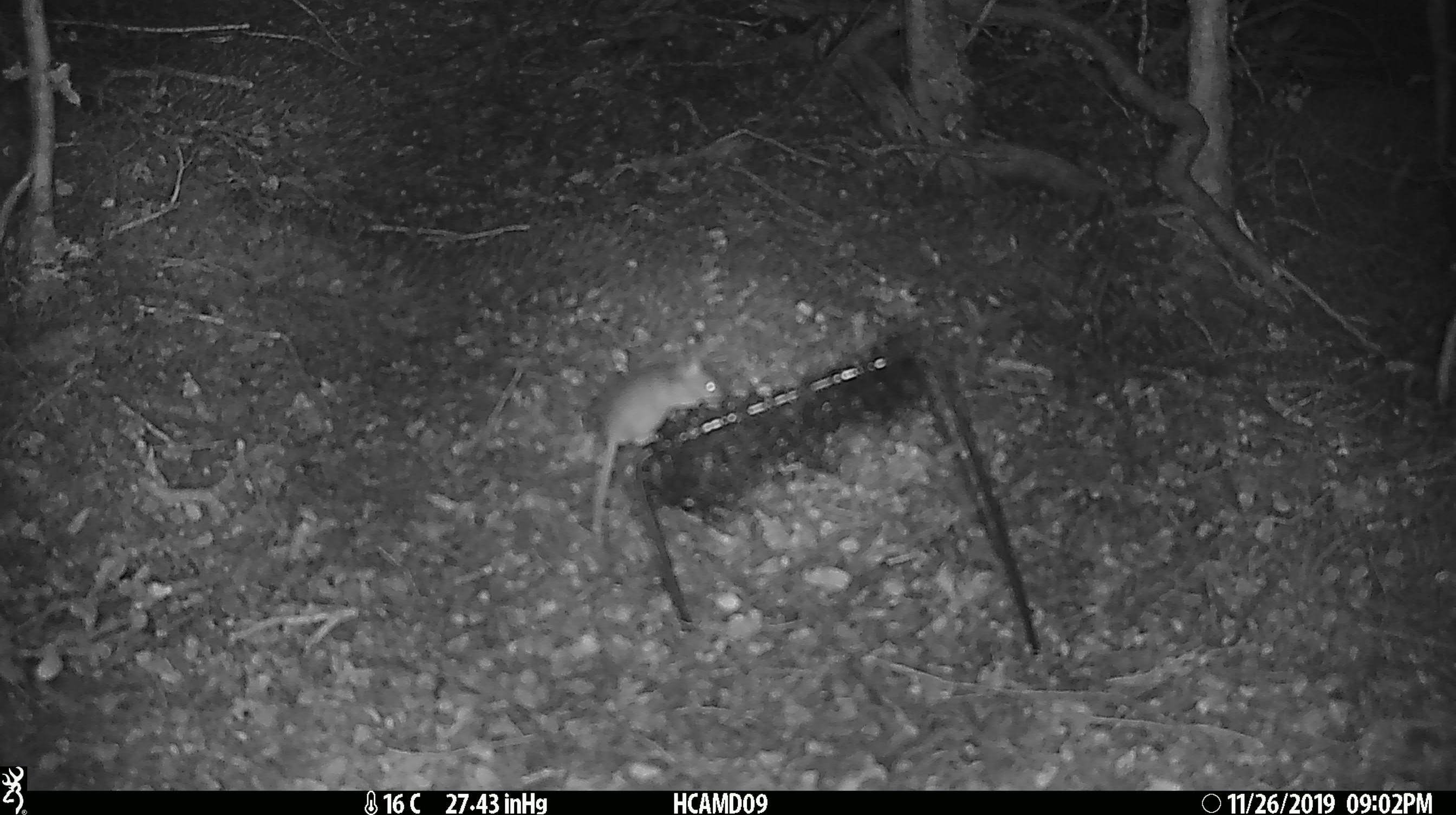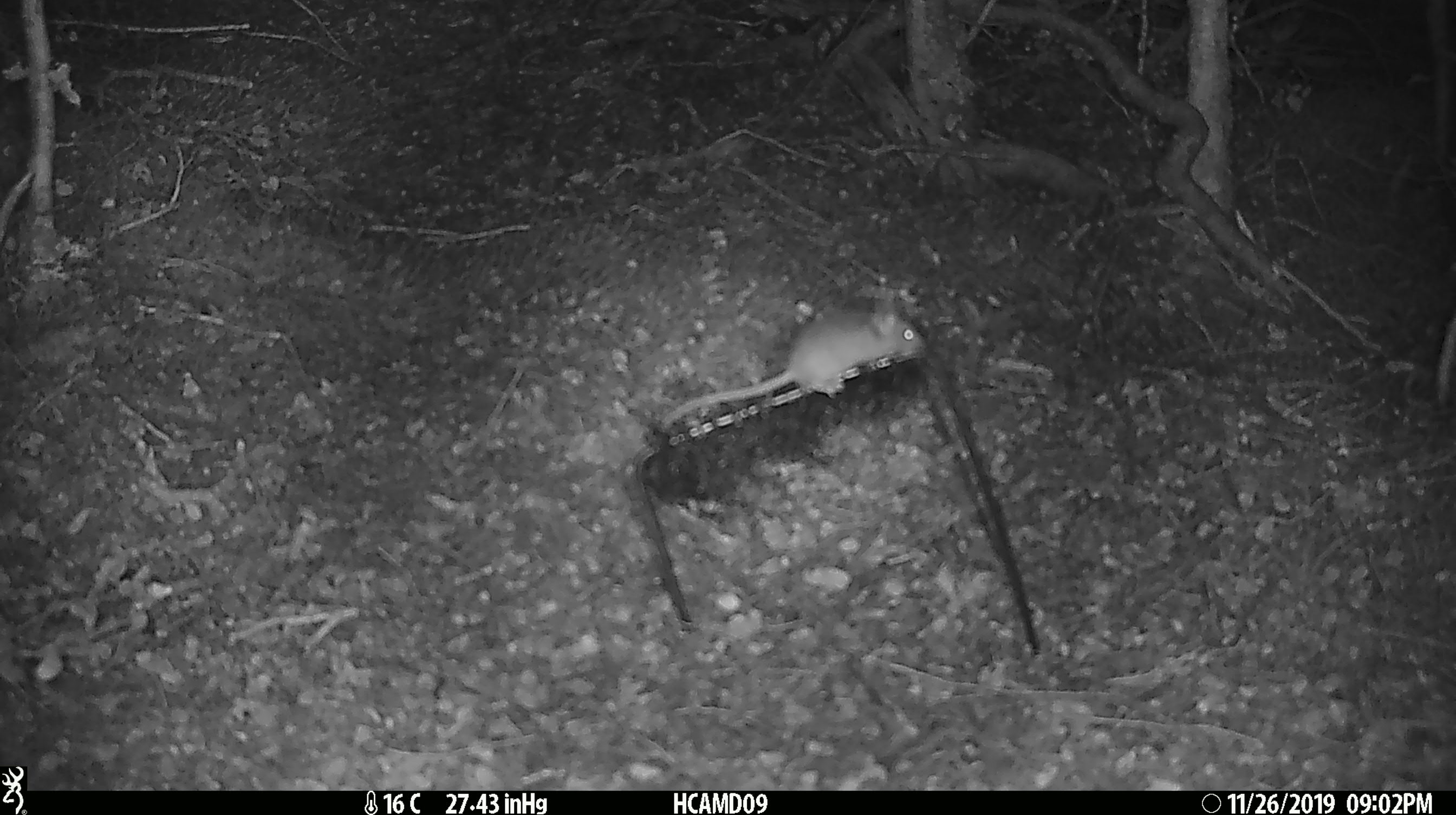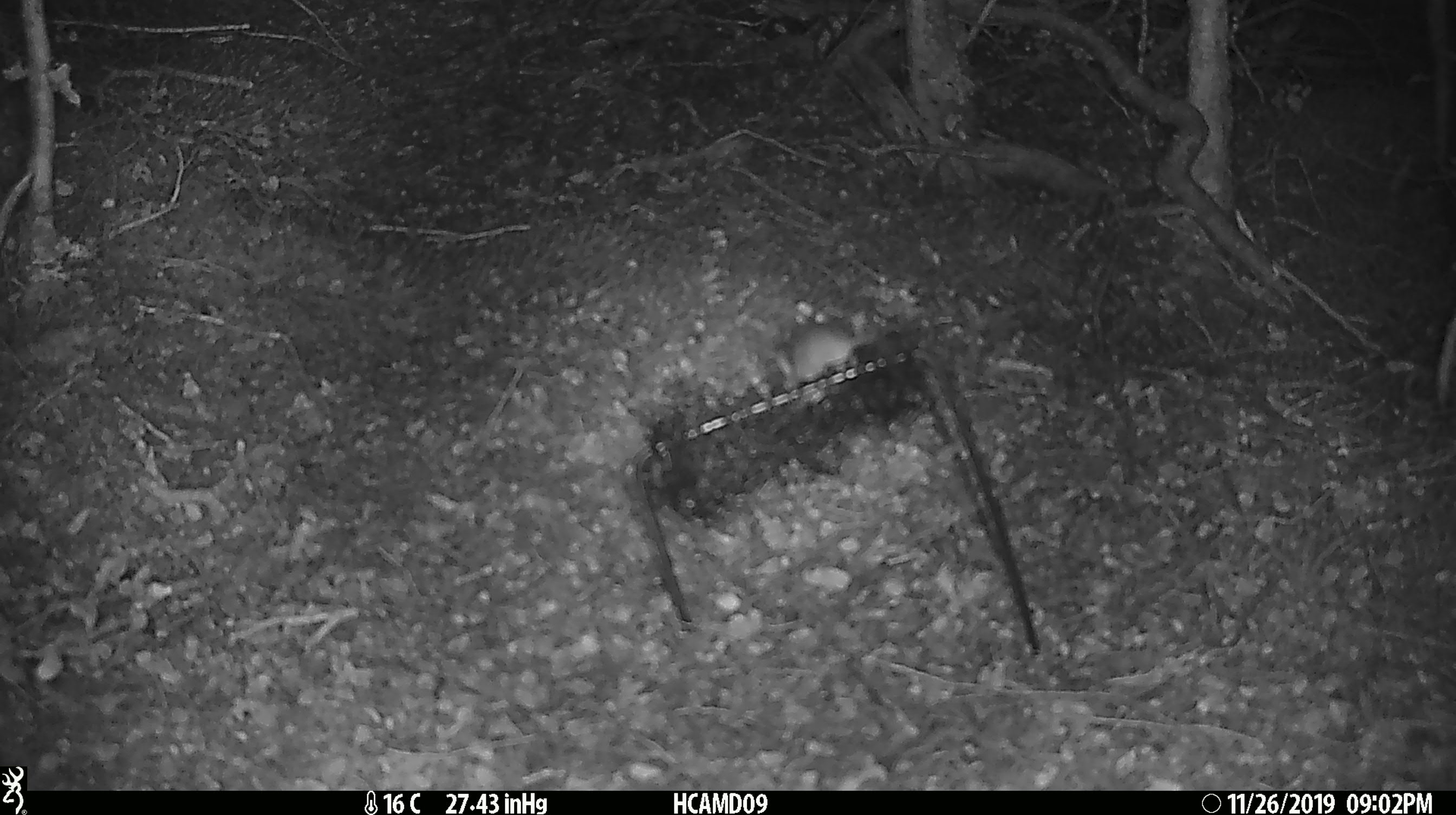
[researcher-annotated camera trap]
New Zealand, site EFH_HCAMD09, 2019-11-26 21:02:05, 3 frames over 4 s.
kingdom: Animalia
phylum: Chordata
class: Mammalia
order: Rodentia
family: Muridae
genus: Mus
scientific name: Mus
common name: mouse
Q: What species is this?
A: Mouse (Mus).